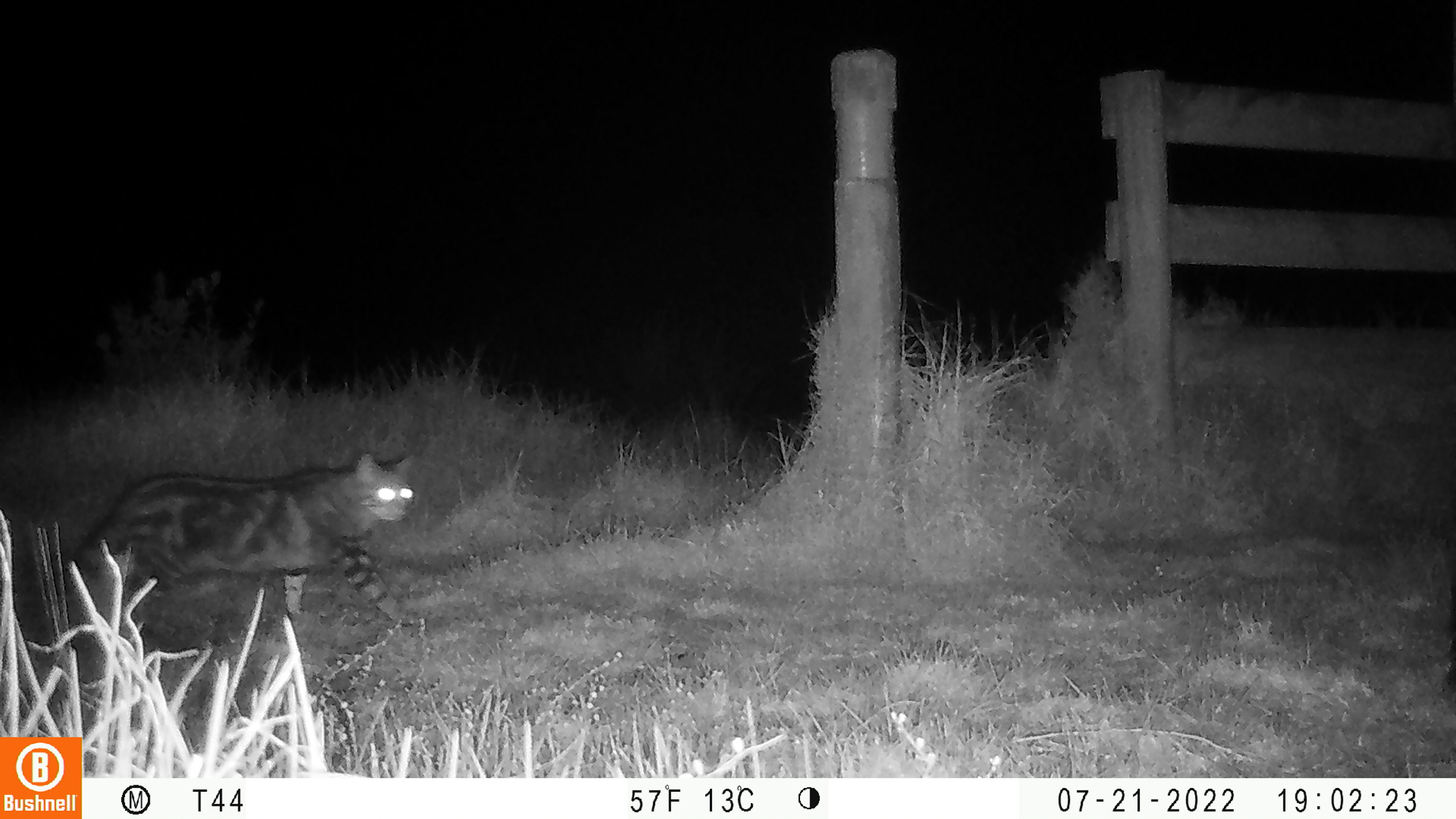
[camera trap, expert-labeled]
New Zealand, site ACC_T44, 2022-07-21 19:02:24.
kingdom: Animalia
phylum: Chordata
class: Mammalia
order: Carnivora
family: Felidae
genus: Felis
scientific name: Felis catus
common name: domestic cat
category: cat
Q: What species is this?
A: Cat (domestic cat) (Felis catus).